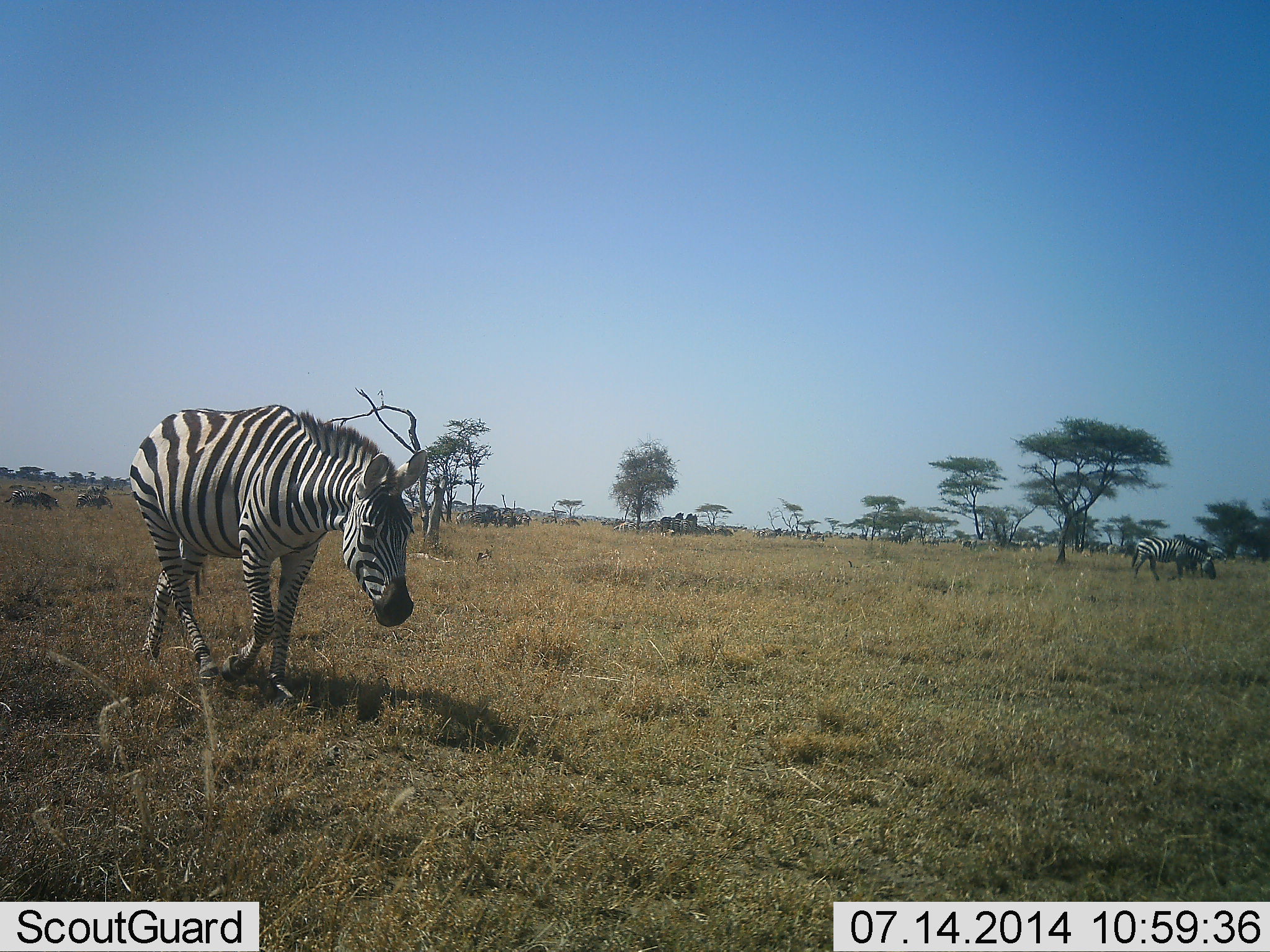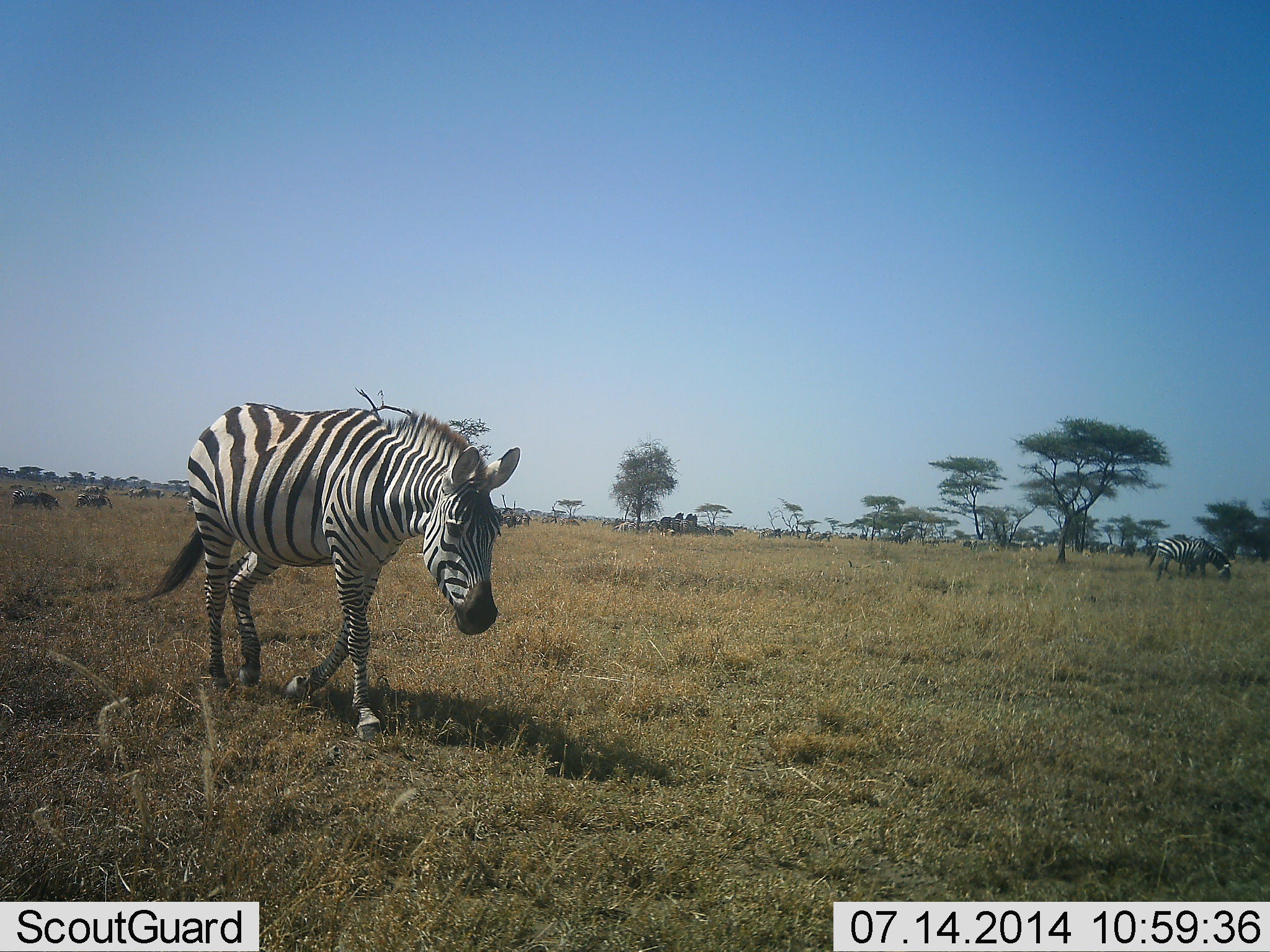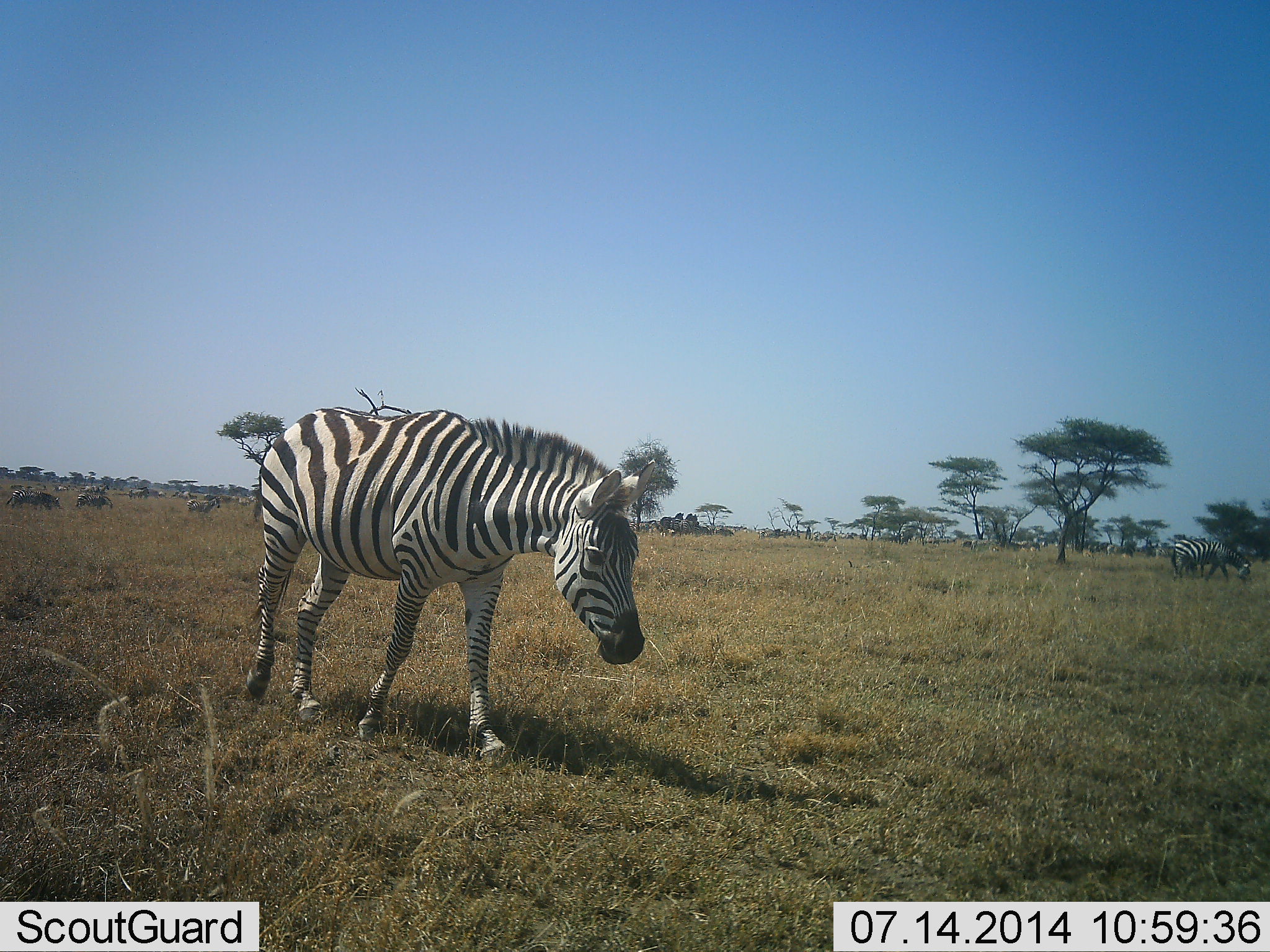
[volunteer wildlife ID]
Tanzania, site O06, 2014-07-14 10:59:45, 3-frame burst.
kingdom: Animalia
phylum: Chordata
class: Mammalia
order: Perissodactyla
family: Equidae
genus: Equus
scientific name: Equus quagga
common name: plains zebra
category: zebra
Zebra (plains zebra) (Equus quagga), count 2. Behavior (volunteer vote fractions): standing 45%, resting 0%, moving 91%, interacting 0%. Young present (vote fraction): 0%. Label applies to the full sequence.